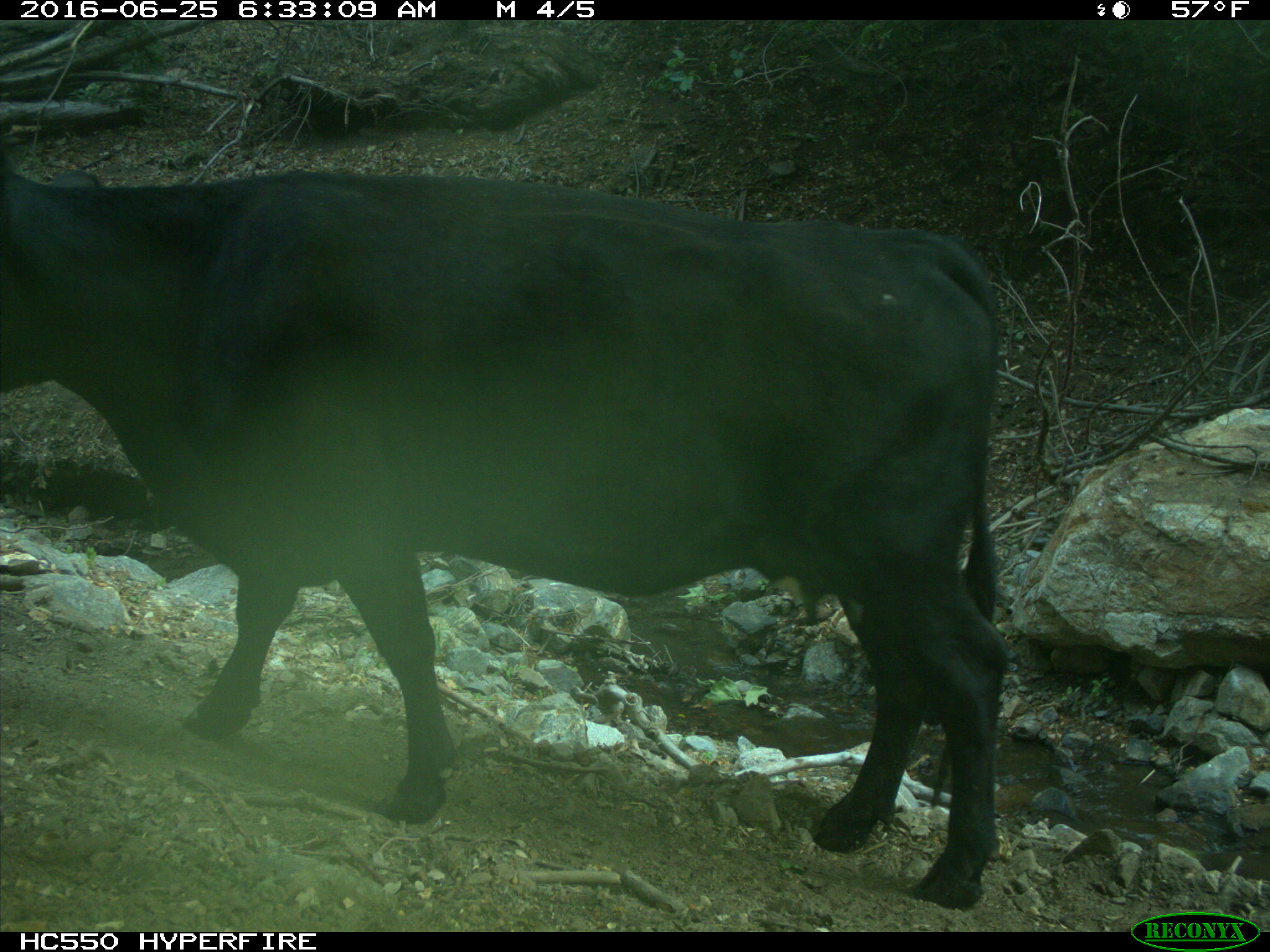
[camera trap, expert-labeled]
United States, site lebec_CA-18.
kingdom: Animalia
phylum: Chordata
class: Mammalia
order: Artiodactyla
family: Bovidae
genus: Bos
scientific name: Bos taurus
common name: domestic cow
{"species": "Bos taurus (domestic cow)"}